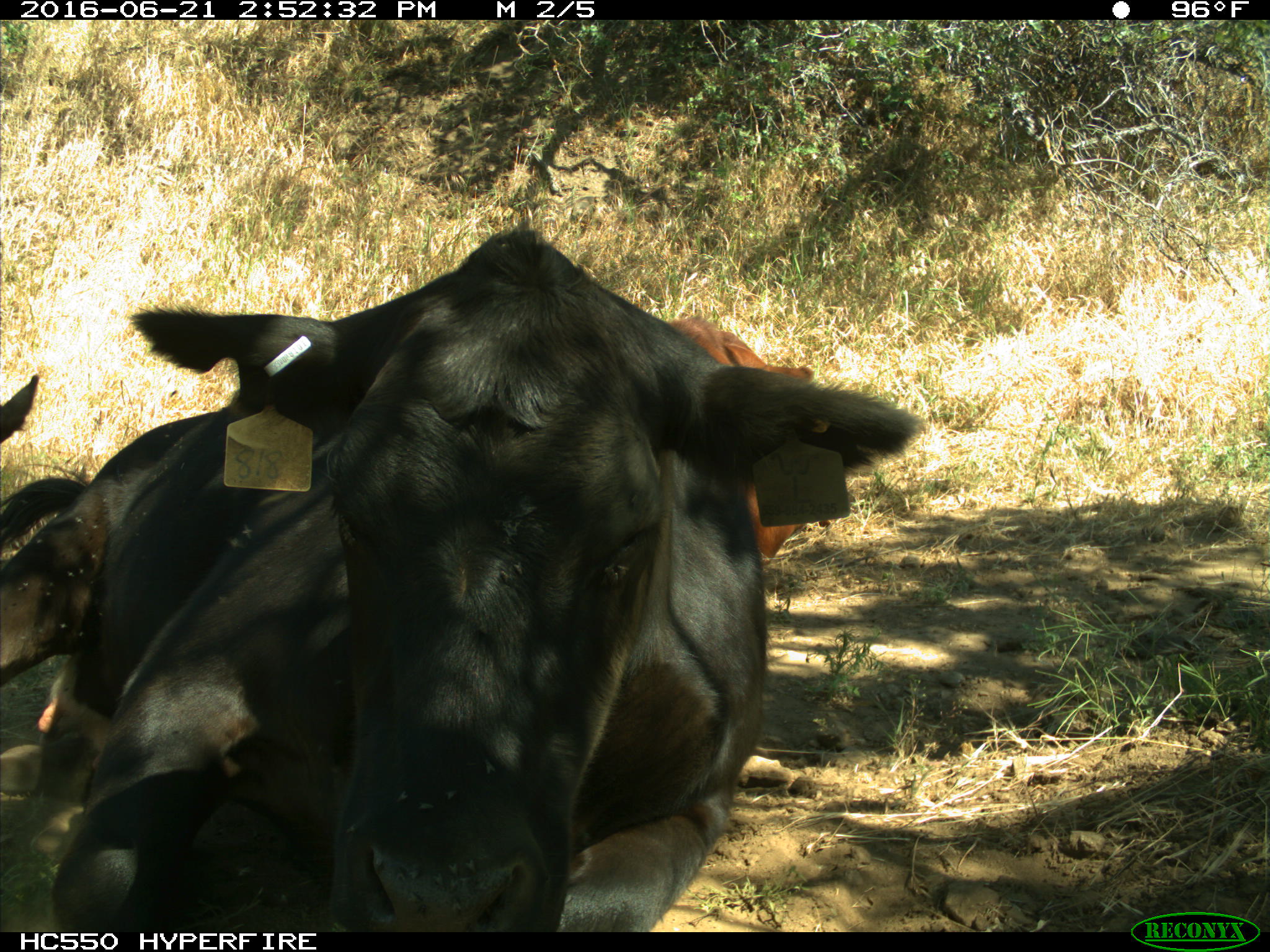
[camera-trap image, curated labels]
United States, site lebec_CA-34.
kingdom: Animalia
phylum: Chordata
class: Mammalia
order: Artiodactyla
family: Bovidae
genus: Bos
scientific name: Bos taurus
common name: domestic cow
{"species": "Bos taurus (domestic cow)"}